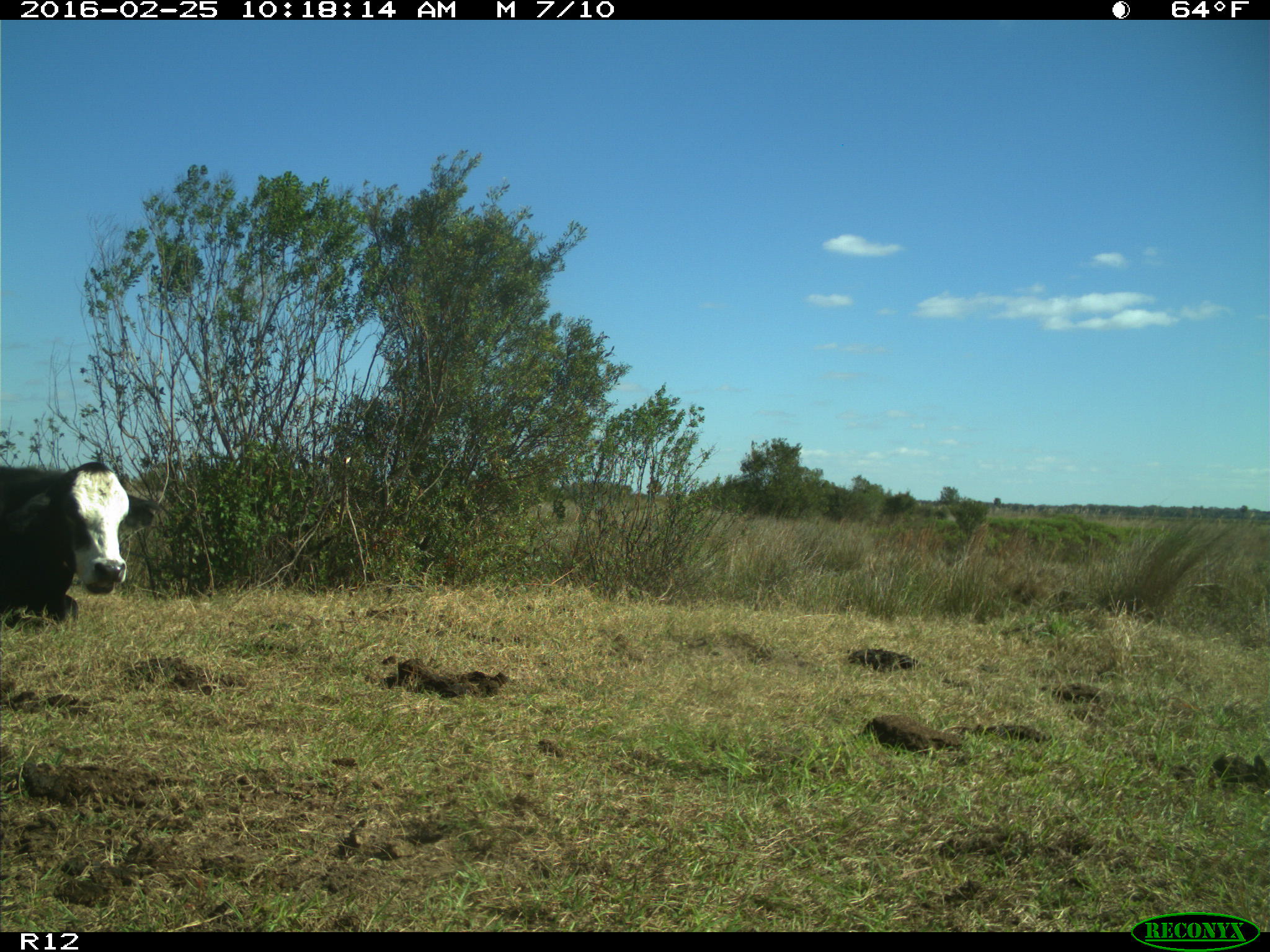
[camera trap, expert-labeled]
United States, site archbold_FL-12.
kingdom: Animalia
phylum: Chordata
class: Mammalia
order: Artiodactyla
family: Bovidae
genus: Bos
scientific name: Bos taurus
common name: domestic cow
Bos taurus (domestic cow).